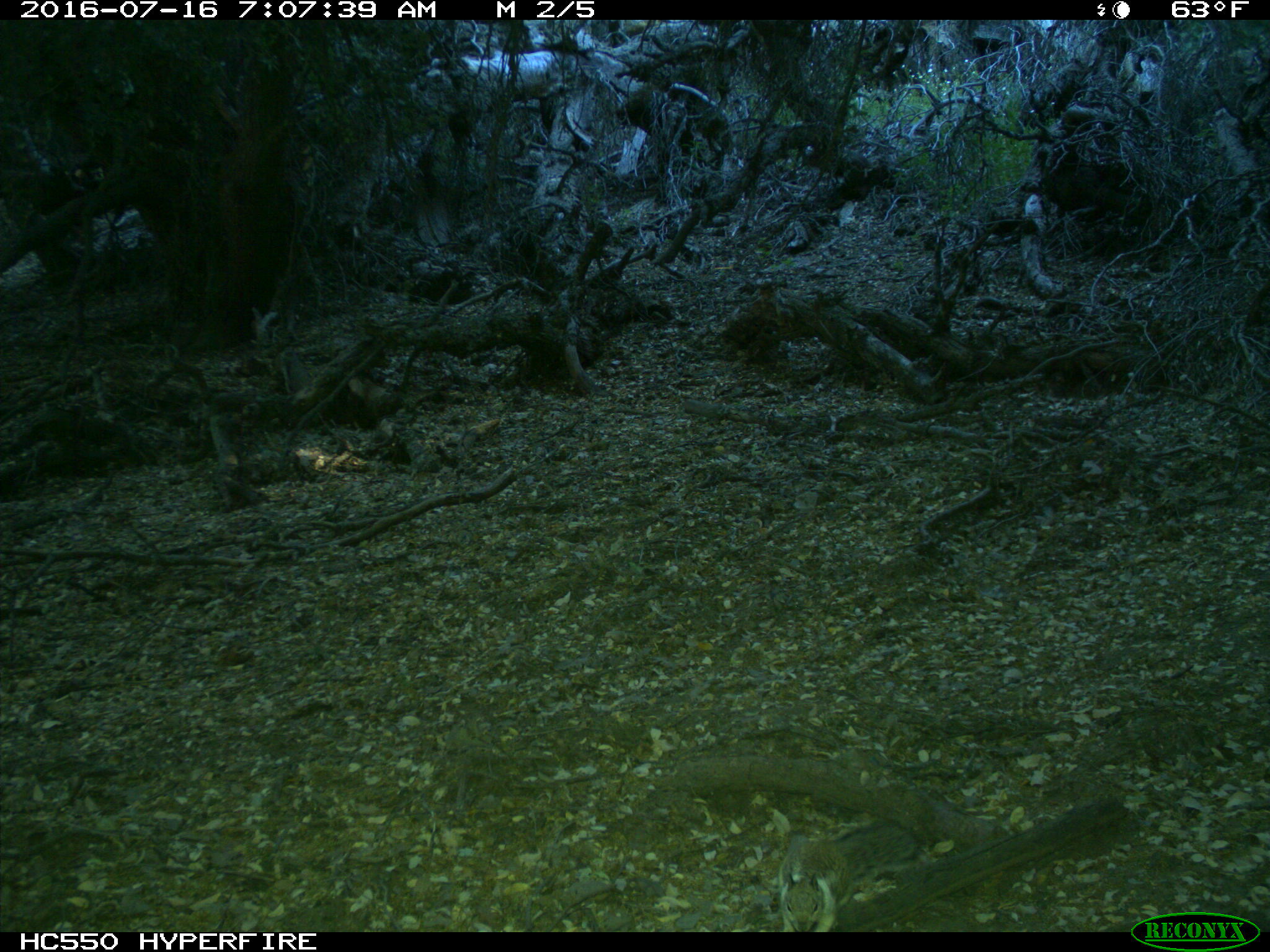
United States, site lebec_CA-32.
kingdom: Animalia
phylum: Chordata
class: Mammalia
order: Rodentia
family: Sciuridae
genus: Otospermophilus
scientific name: Otospermophilus beecheyi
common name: california ground squirrel